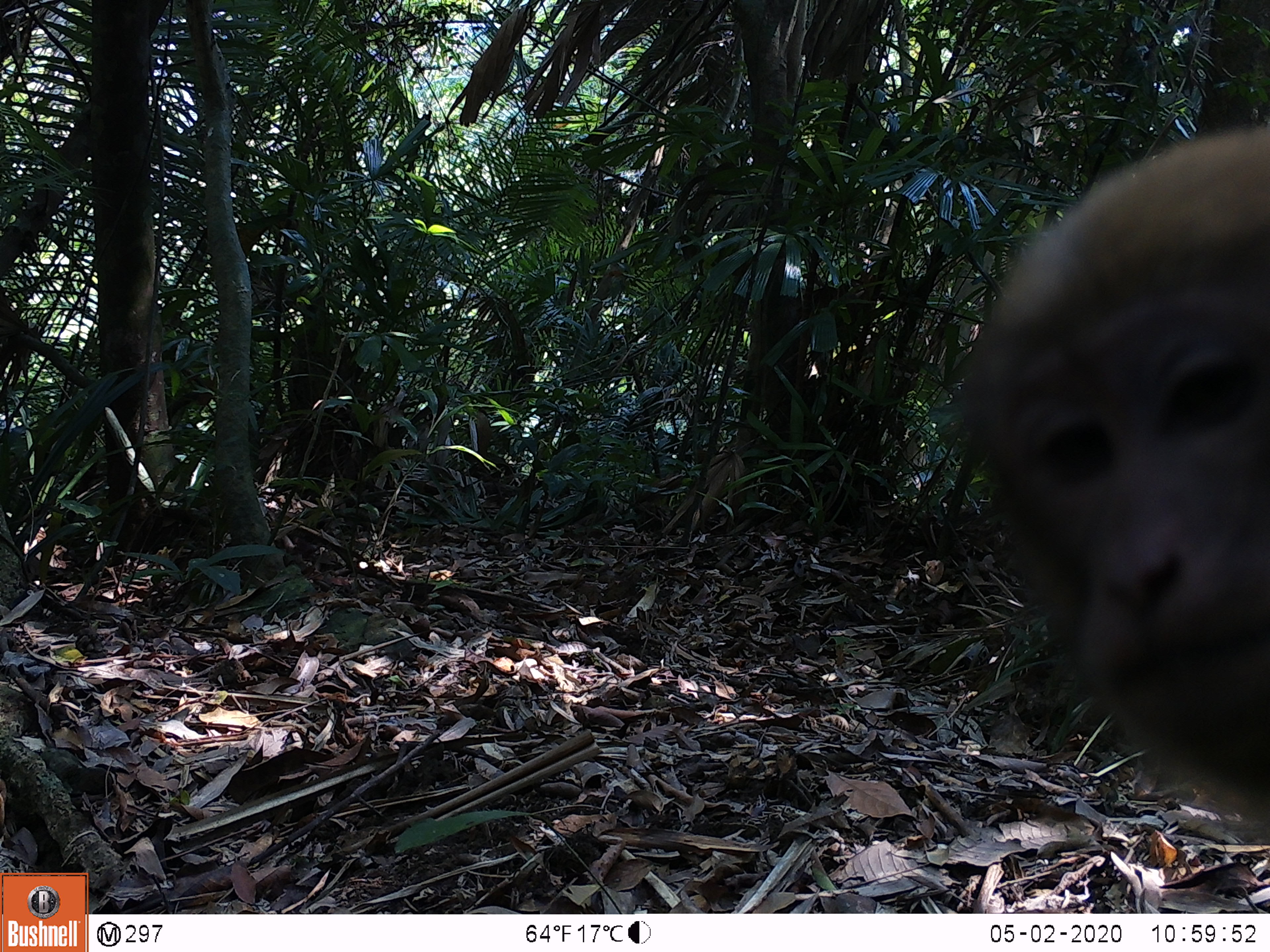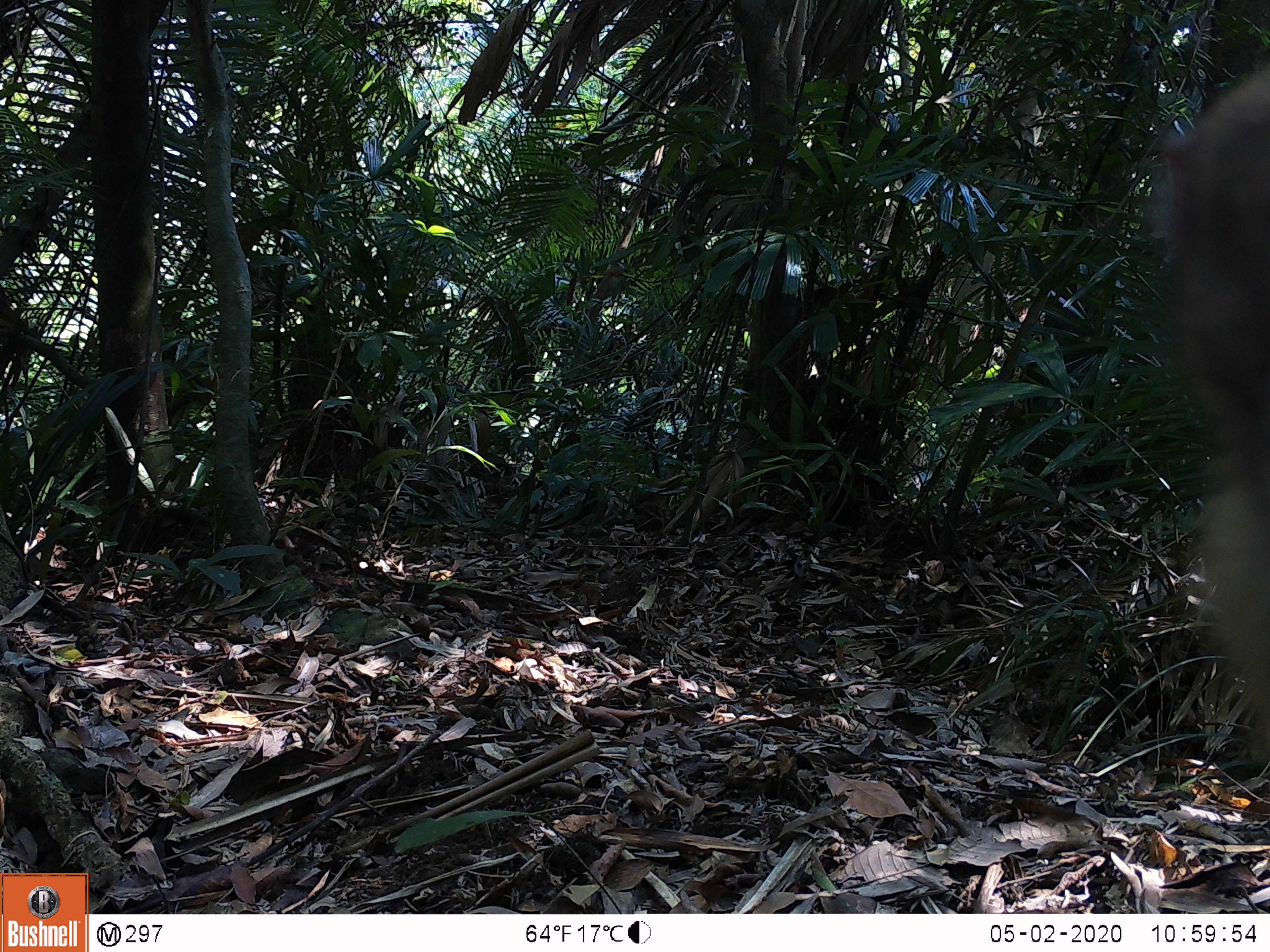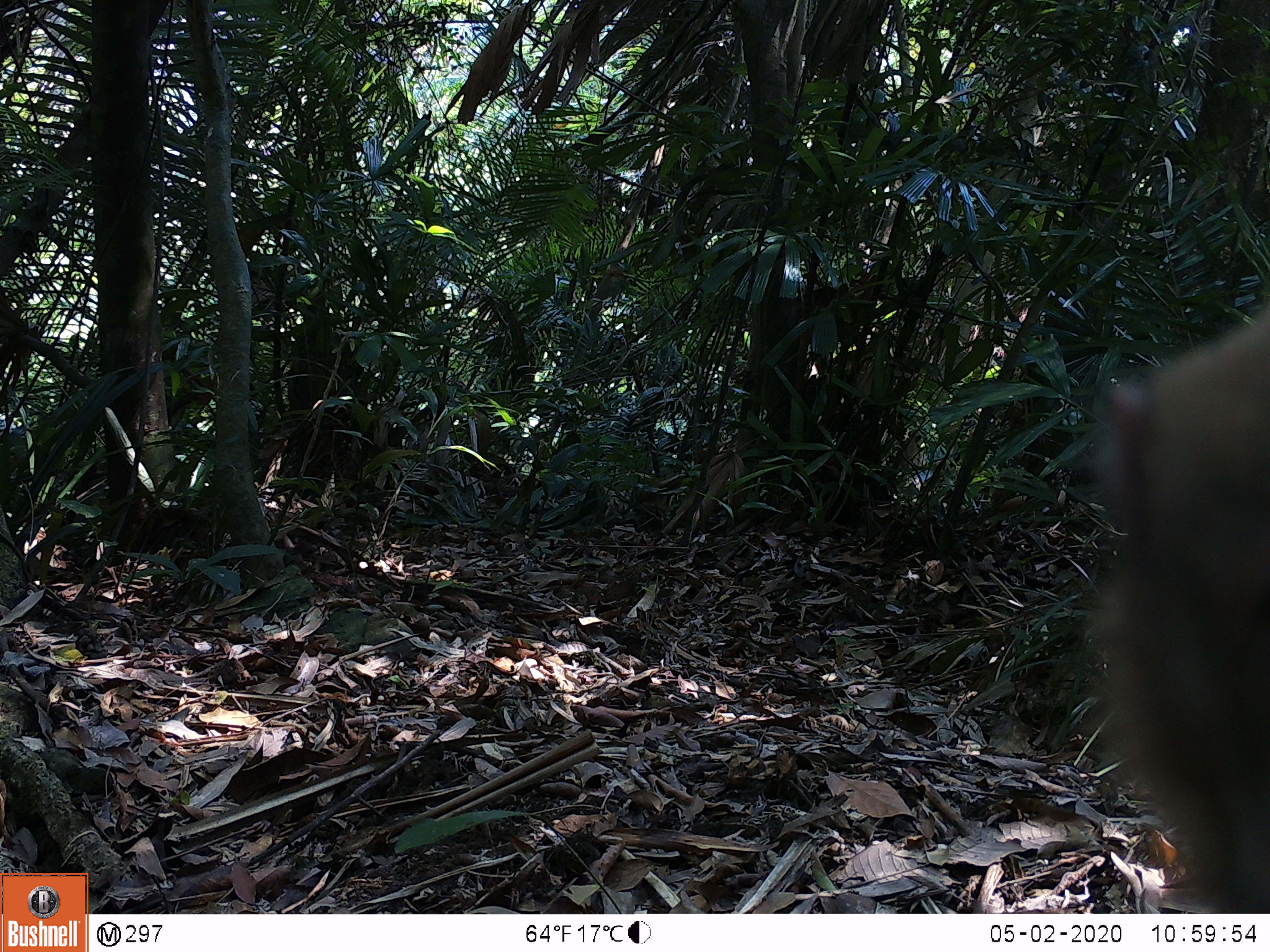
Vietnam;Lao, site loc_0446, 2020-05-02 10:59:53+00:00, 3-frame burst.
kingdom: Animalia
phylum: Chordata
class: Mammalia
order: Primates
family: Cercopithecidae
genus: Macaca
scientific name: Macaca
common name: macaques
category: assam or rhesus macaque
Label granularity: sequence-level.